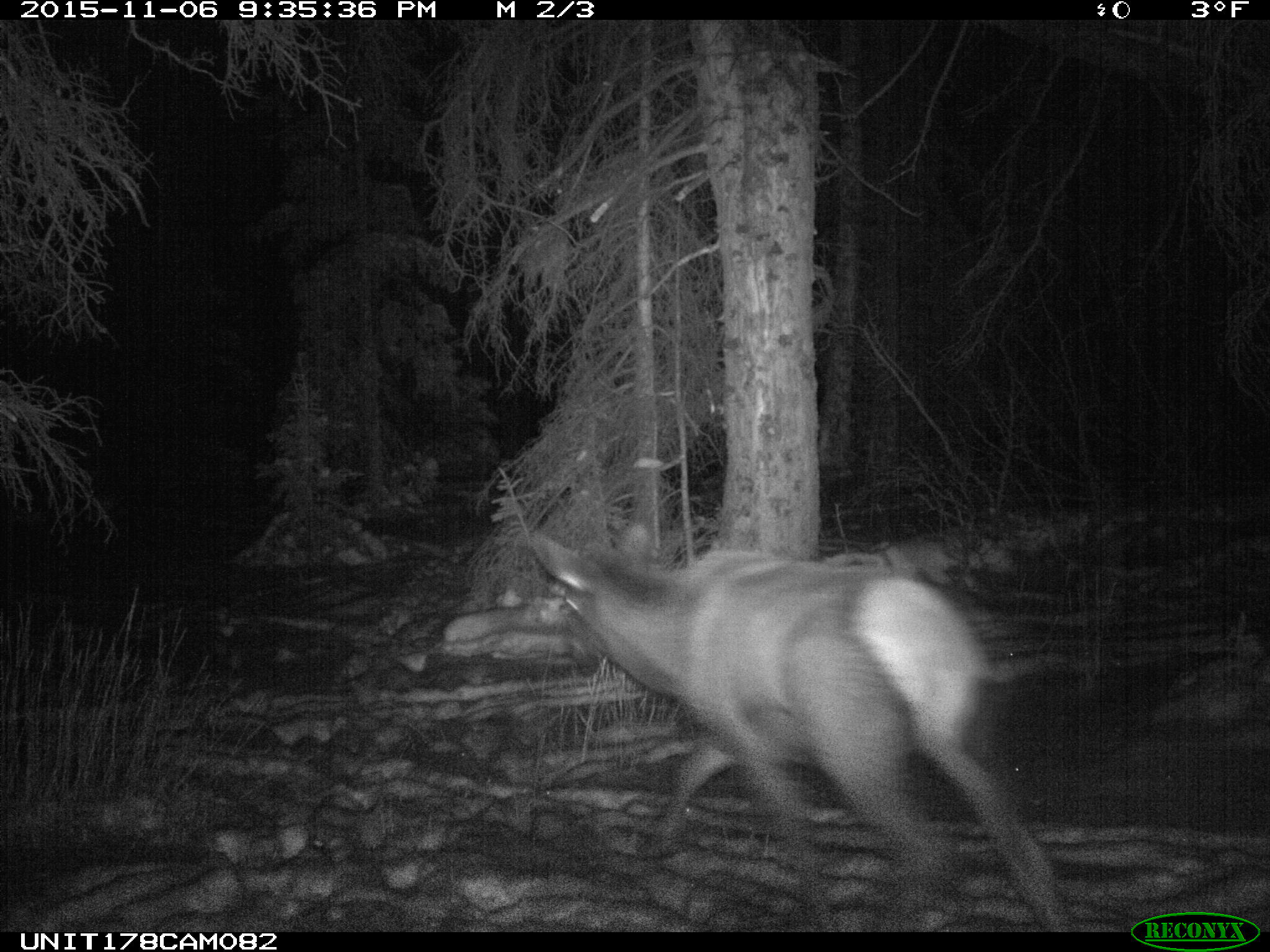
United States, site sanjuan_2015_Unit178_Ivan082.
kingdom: Animalia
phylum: Chordata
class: Mammalia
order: Artiodactyla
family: Cervidae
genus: Cervus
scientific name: Cervus elaphus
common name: red deer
Cervus elaphus (red deer).